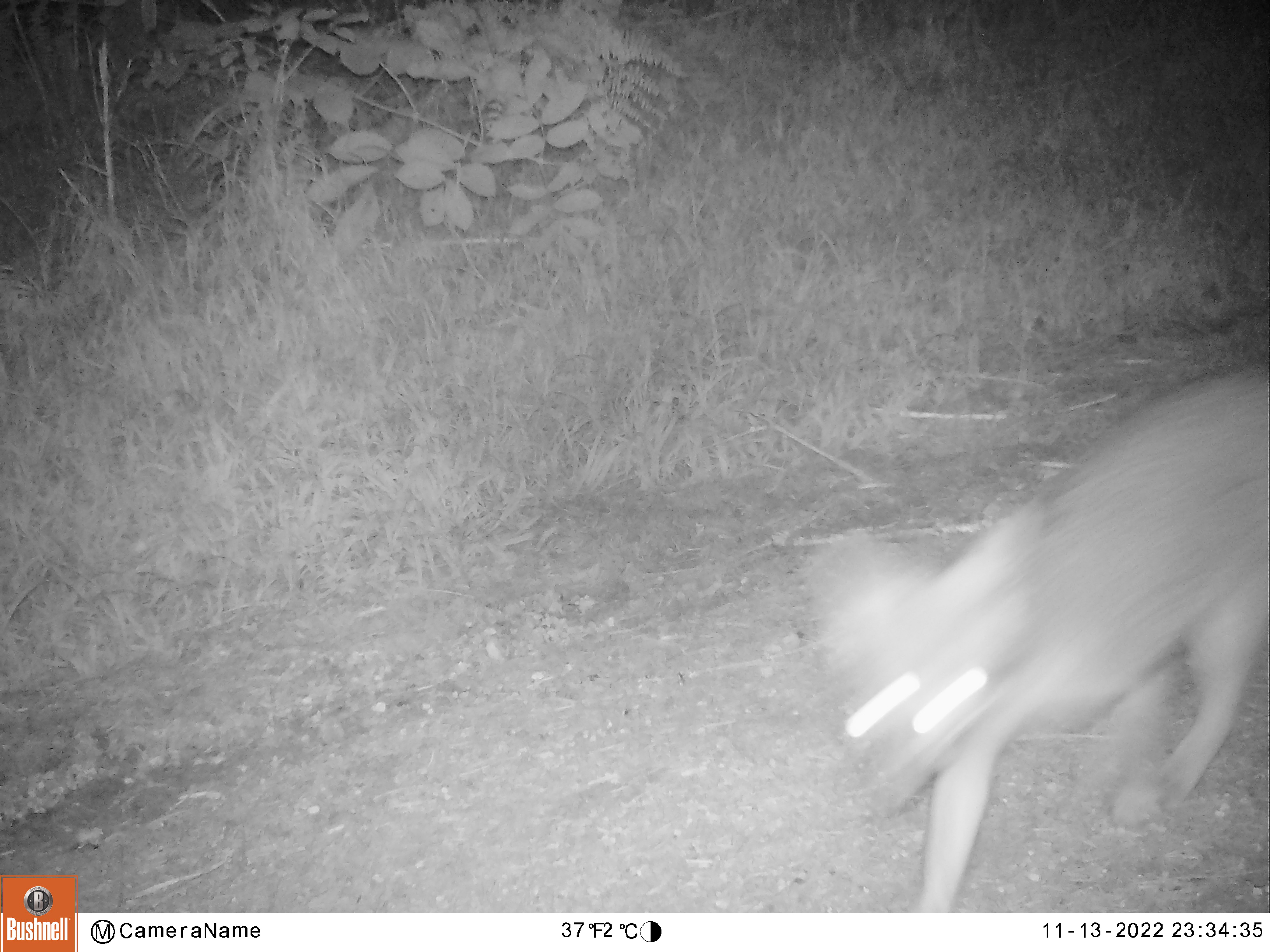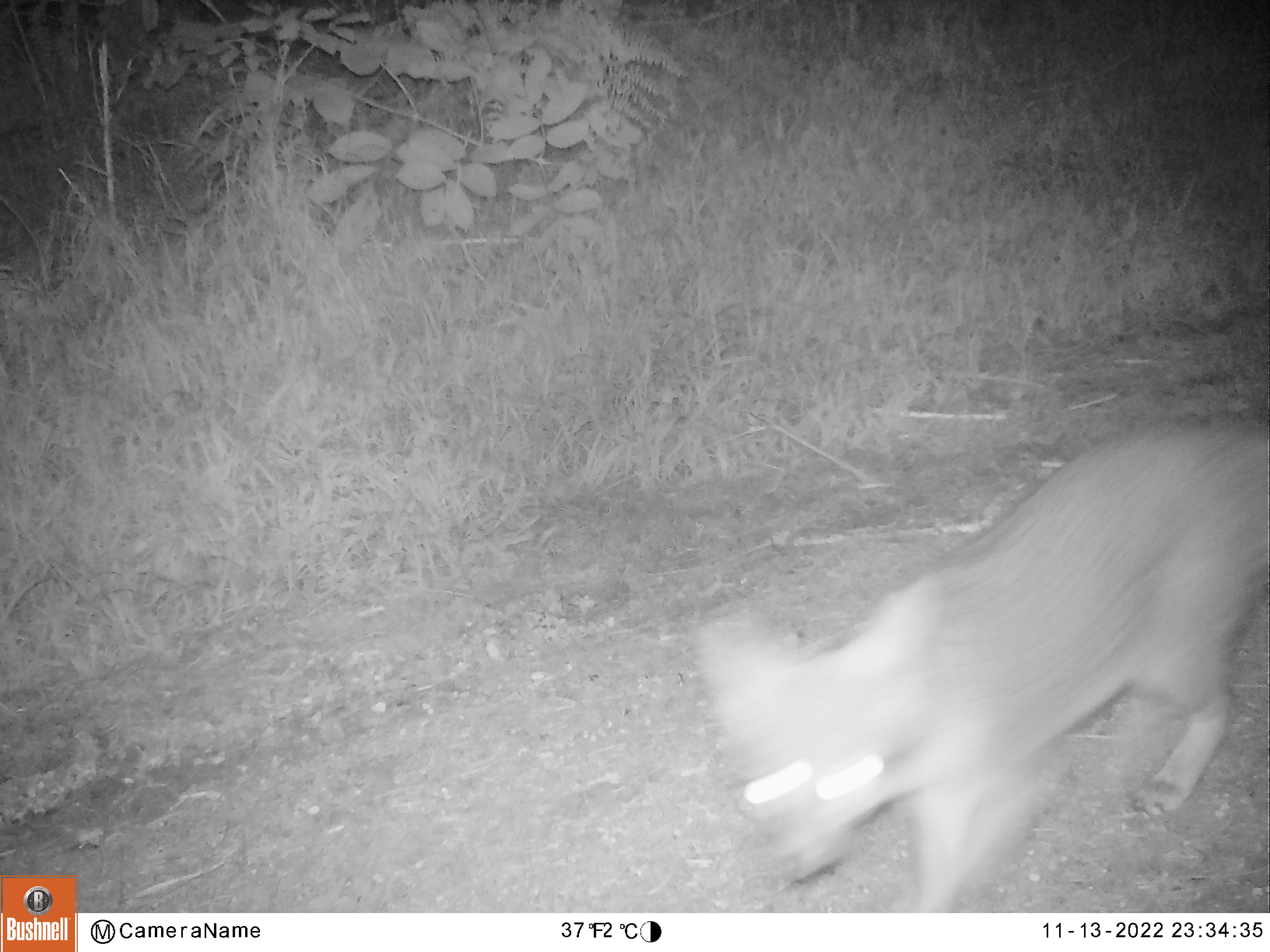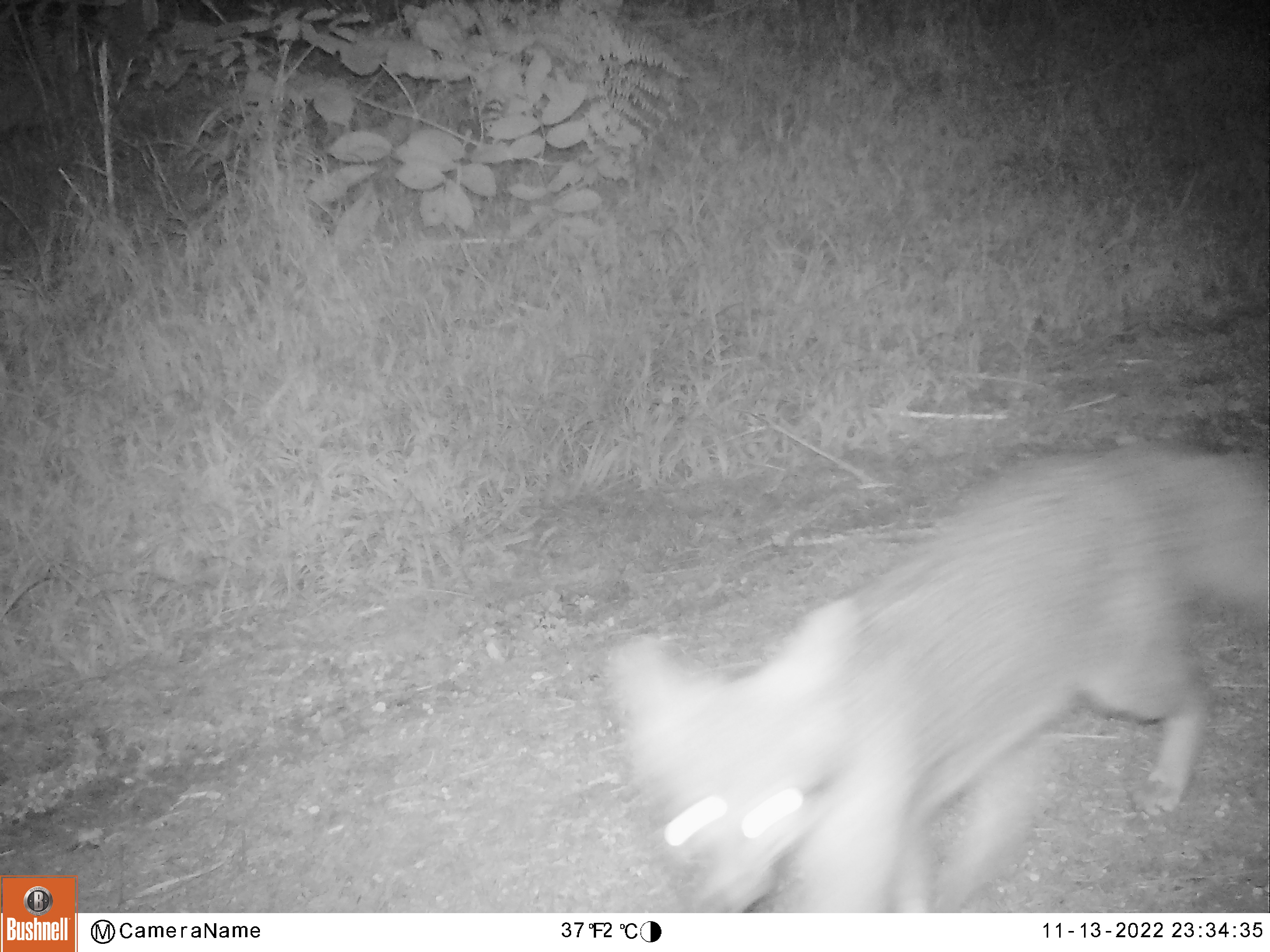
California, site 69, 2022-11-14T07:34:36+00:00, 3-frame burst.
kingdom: Animalia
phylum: Chordata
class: Mammalia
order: Carnivora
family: Canidae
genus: Urocyon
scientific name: Urocyon cinereoargenteus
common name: gray fox